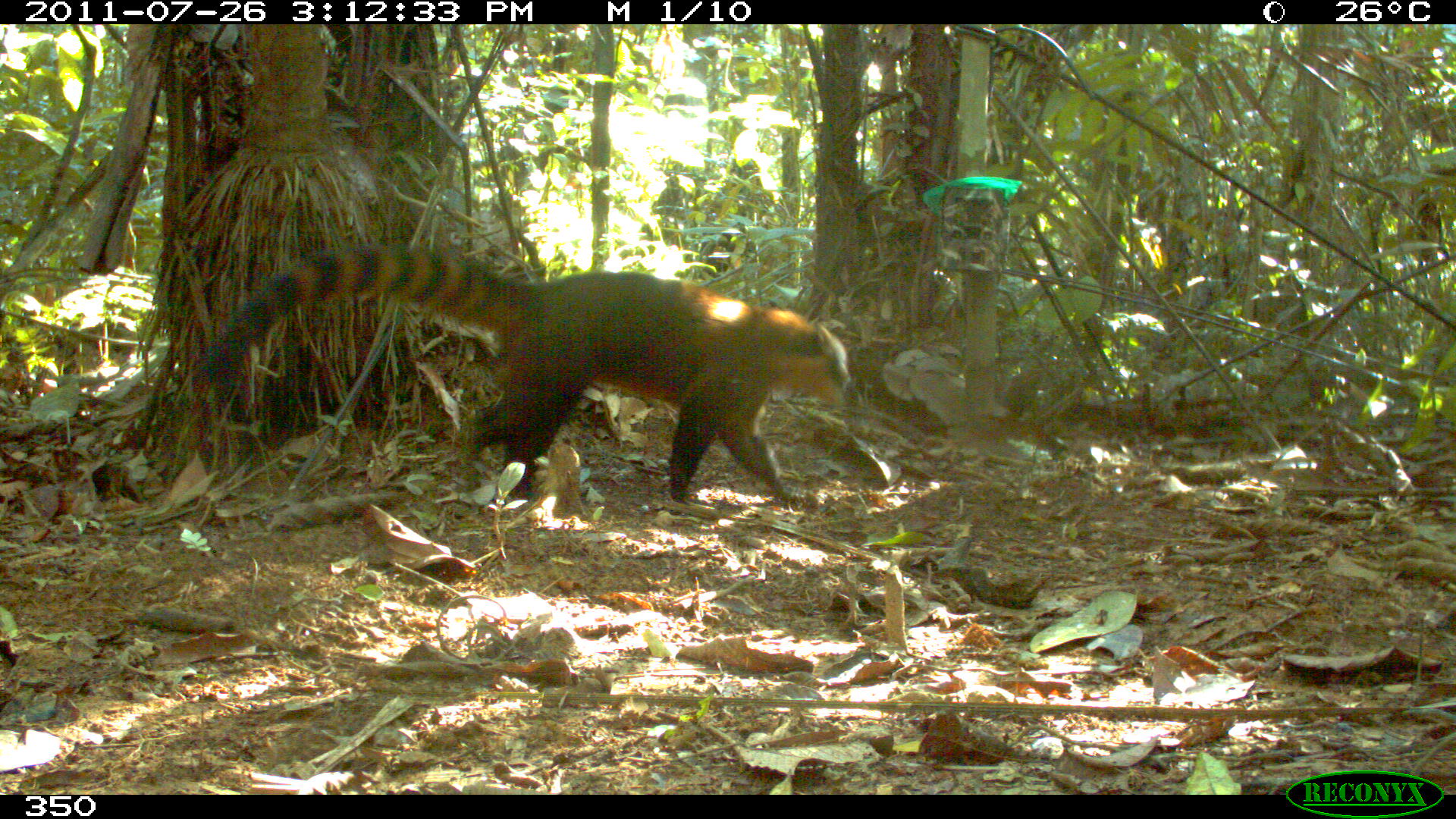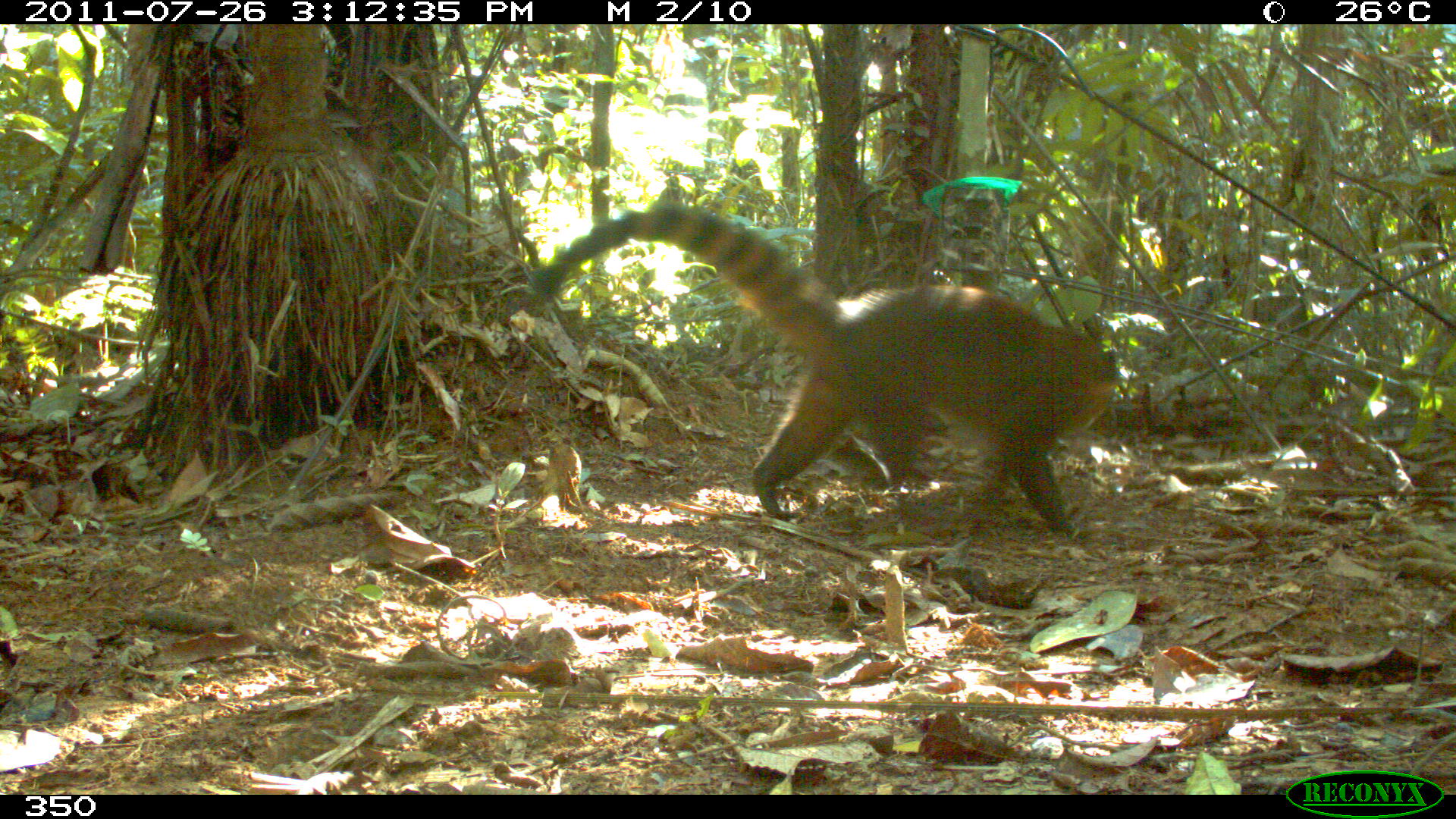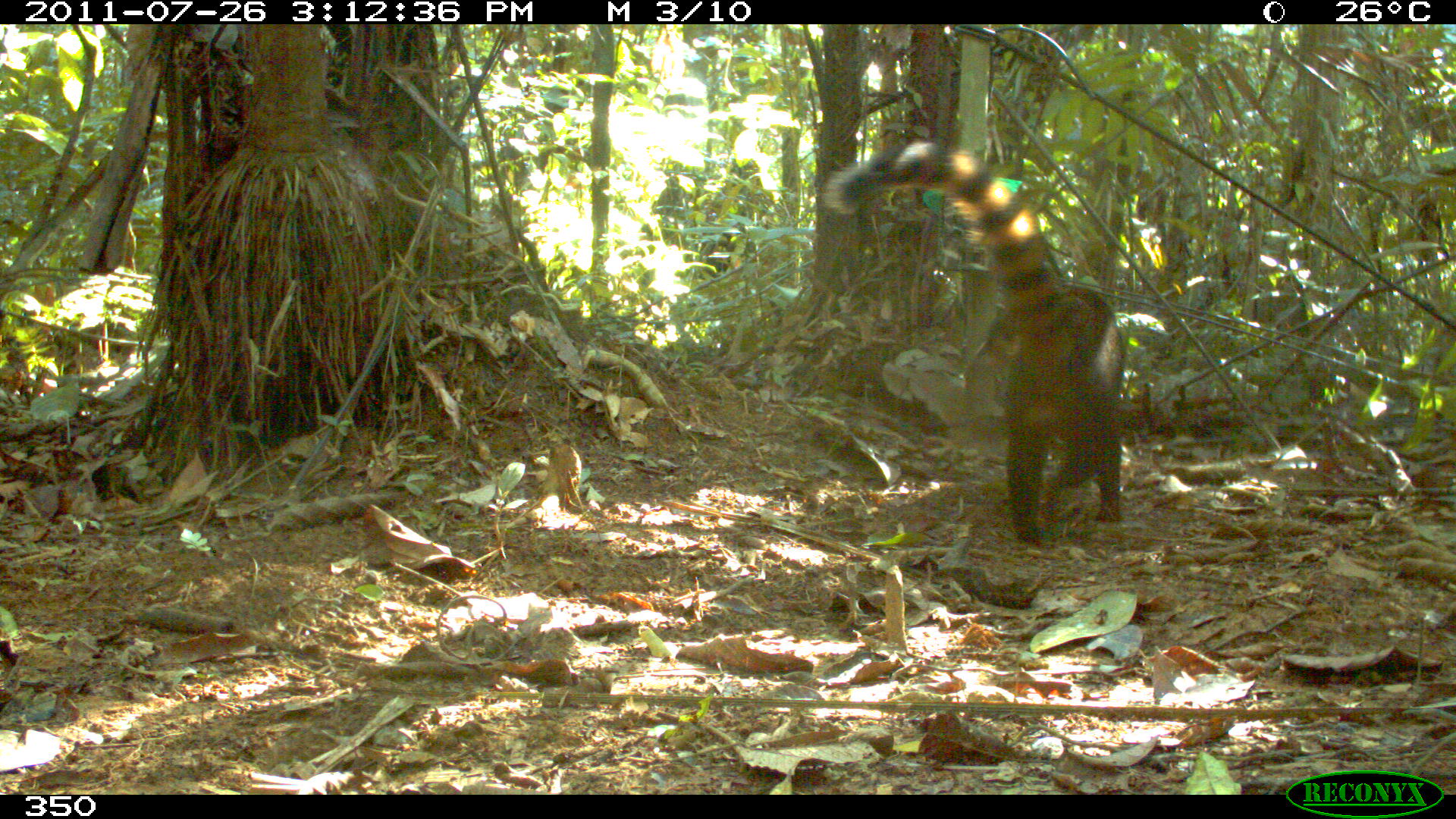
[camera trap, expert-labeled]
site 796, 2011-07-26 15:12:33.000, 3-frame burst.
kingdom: Animalia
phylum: Chordata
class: Mammalia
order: Carnivora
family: Procyonidae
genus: Nasua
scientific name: Nasua nasua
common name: south american coati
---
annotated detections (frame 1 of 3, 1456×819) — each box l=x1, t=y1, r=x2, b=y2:
nasua nasua: l=192, t=240, r=850, b=504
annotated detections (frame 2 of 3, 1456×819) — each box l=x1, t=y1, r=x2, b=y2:
nasua nasua: l=528, t=202, r=1117, b=543